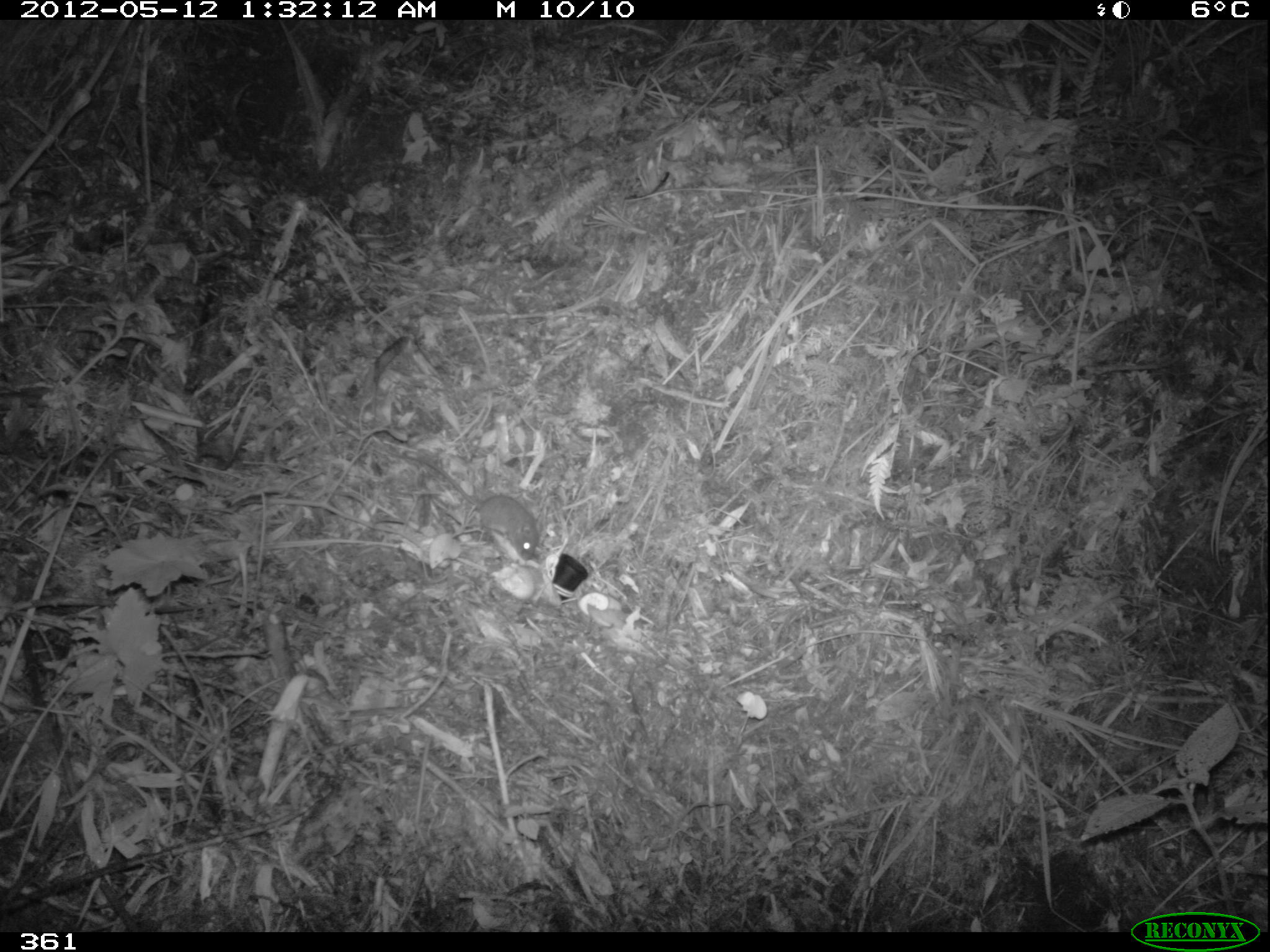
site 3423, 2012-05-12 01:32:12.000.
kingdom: Animalia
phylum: Chordata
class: Mammalia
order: Rodentia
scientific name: Rodentia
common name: rodents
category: unknown rodent